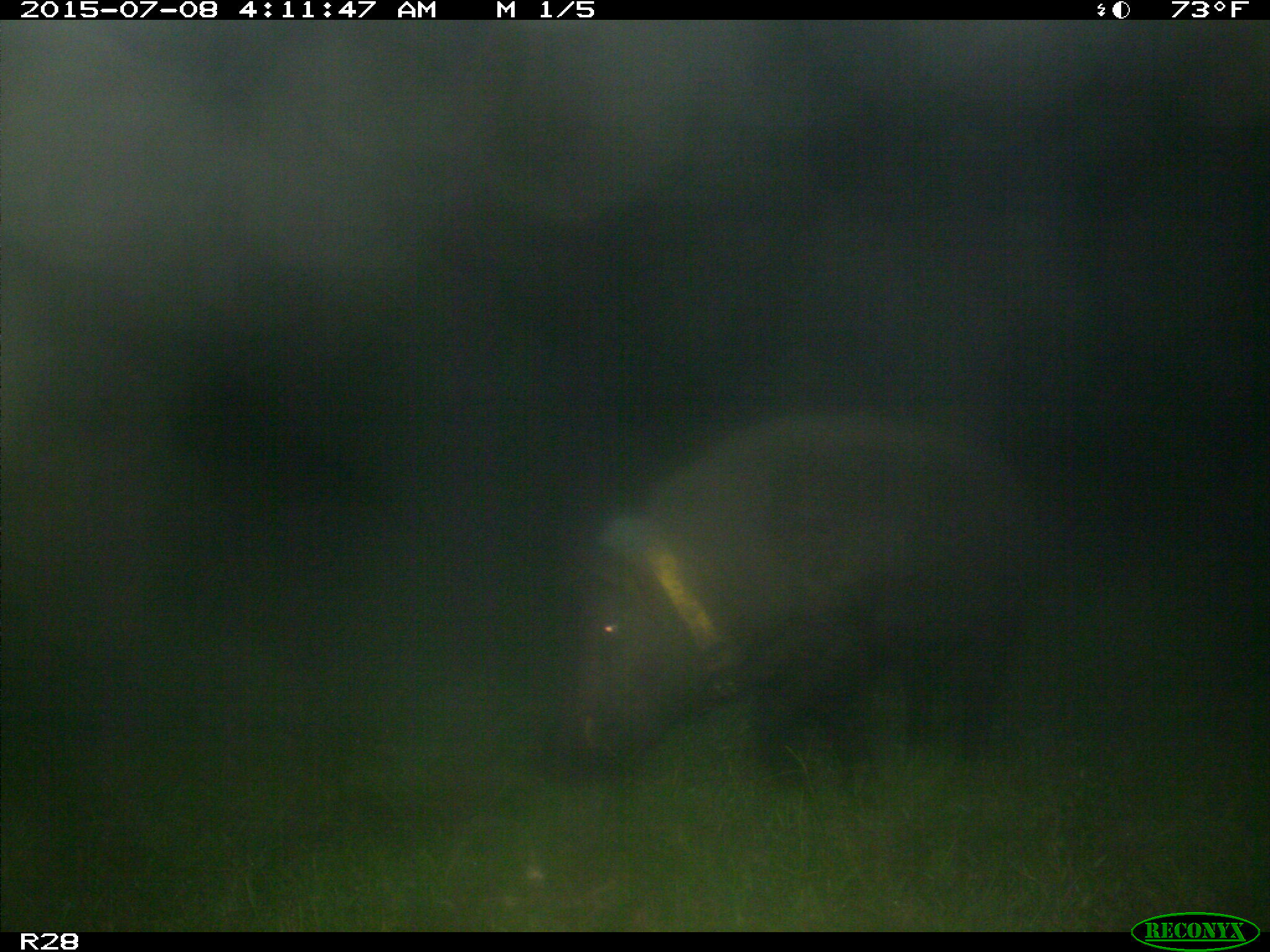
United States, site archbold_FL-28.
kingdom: Animalia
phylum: Chordata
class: Mammalia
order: Artiodactyla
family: Suidae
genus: Sus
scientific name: Sus scrofa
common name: wild boar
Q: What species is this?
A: Sus scrofa (wild boar).